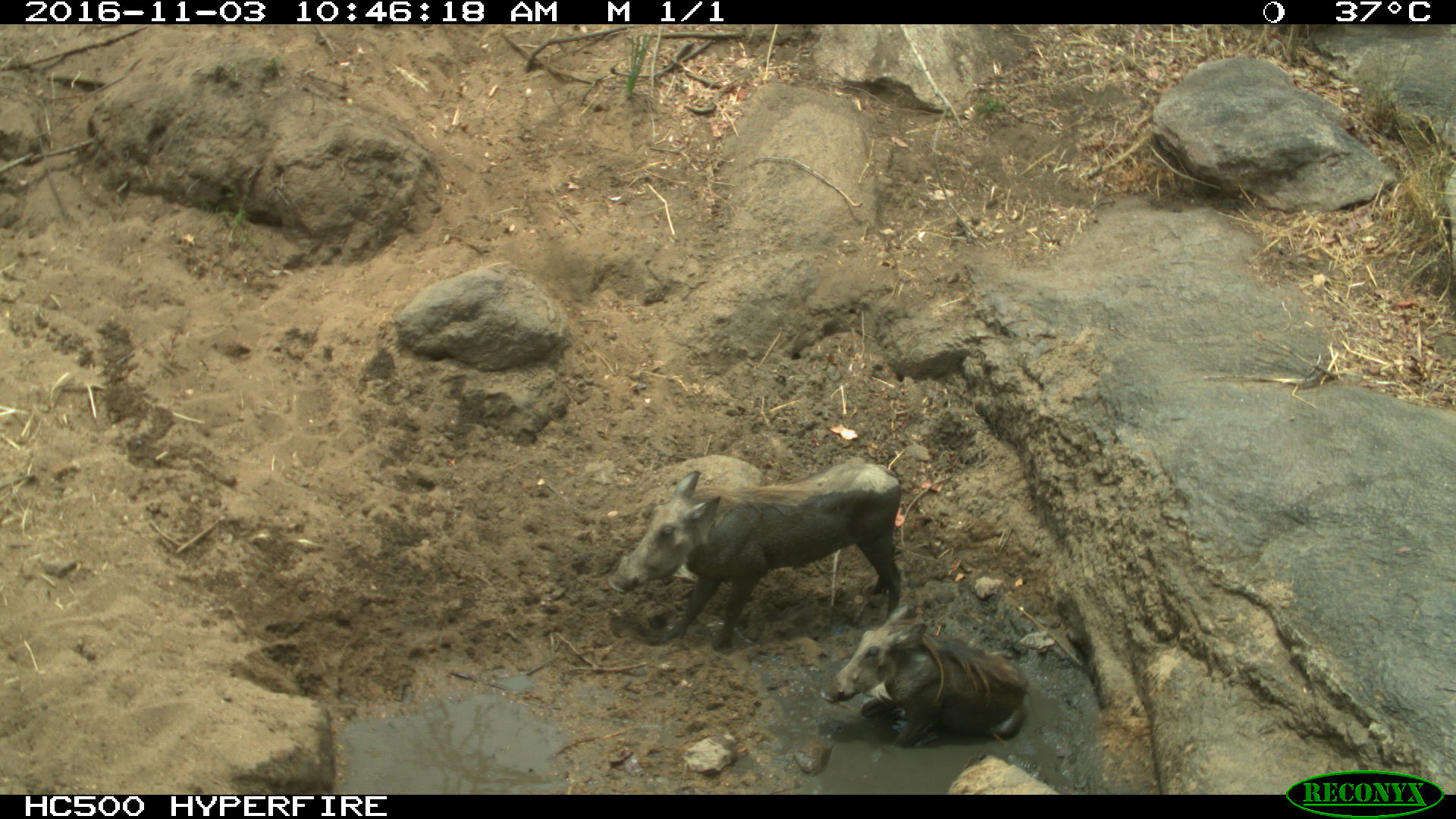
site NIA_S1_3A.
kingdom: Animalia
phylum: Chordata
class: Mammalia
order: Artiodactyla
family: Suidae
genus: Phacochoerus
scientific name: Phacochoerus africanus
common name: warthog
Warthog (Phacochoerus africanus), count 2. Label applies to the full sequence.